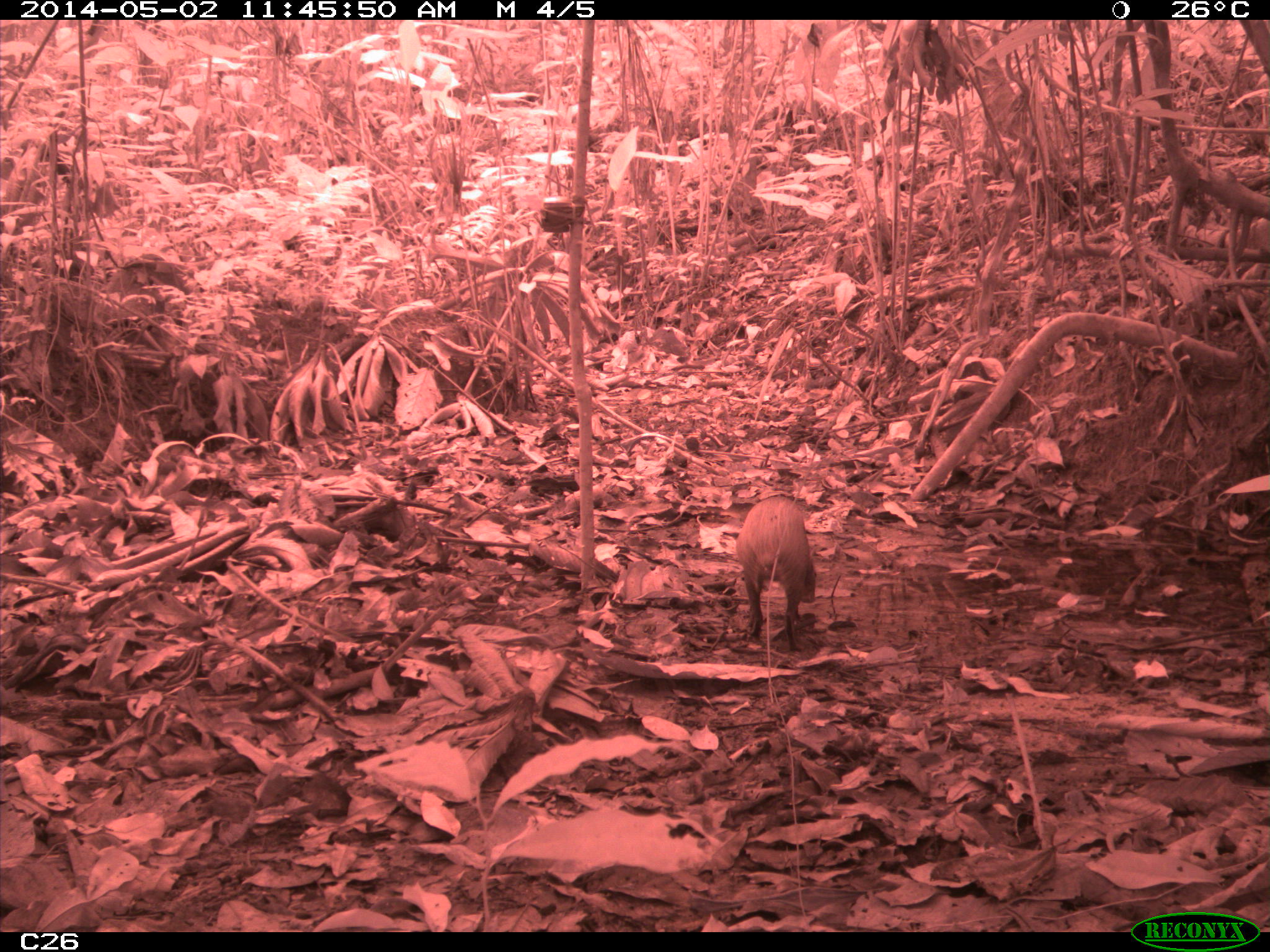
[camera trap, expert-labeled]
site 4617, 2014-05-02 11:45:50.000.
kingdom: Animalia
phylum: Chordata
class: Mammalia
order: Rodentia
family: Dasyproctidae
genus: Dasyprocta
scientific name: Dasyprocta leporina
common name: red-rumped agouti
Dasyprocta leporina (red-rumped agouti), count 1, age adult.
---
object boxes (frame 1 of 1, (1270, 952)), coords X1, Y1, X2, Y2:
dasyprocta leporina: 736, 494, 815, 651